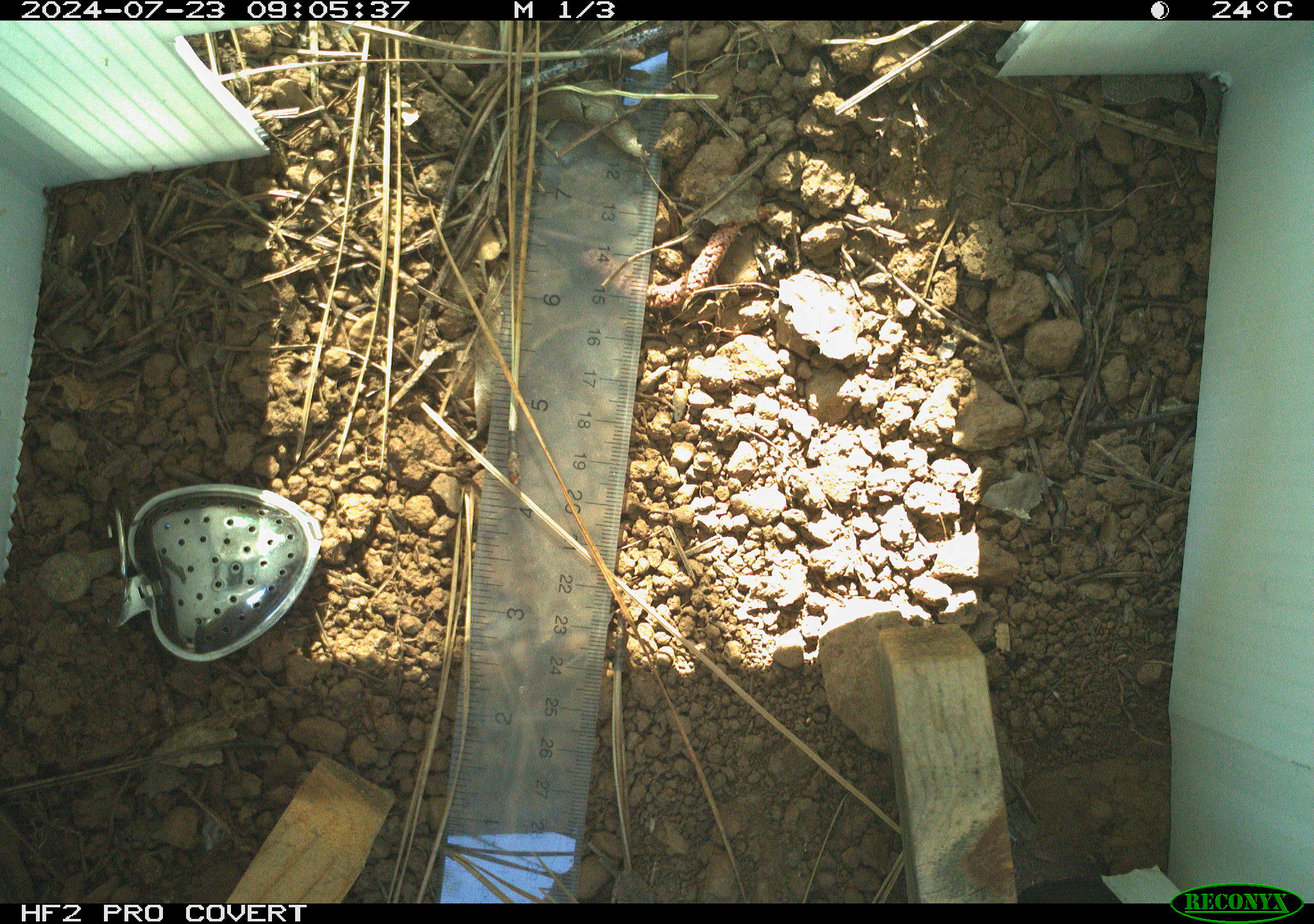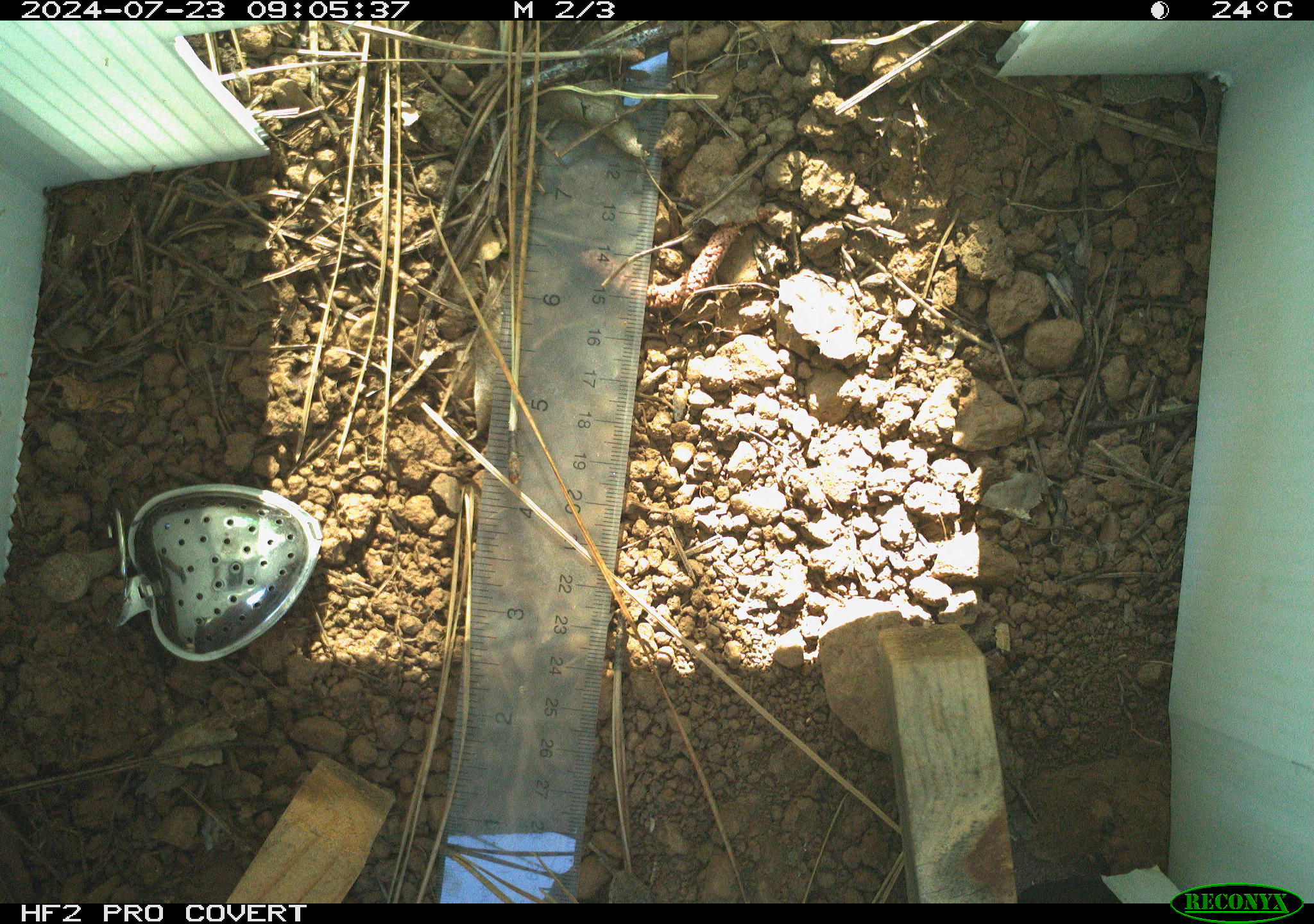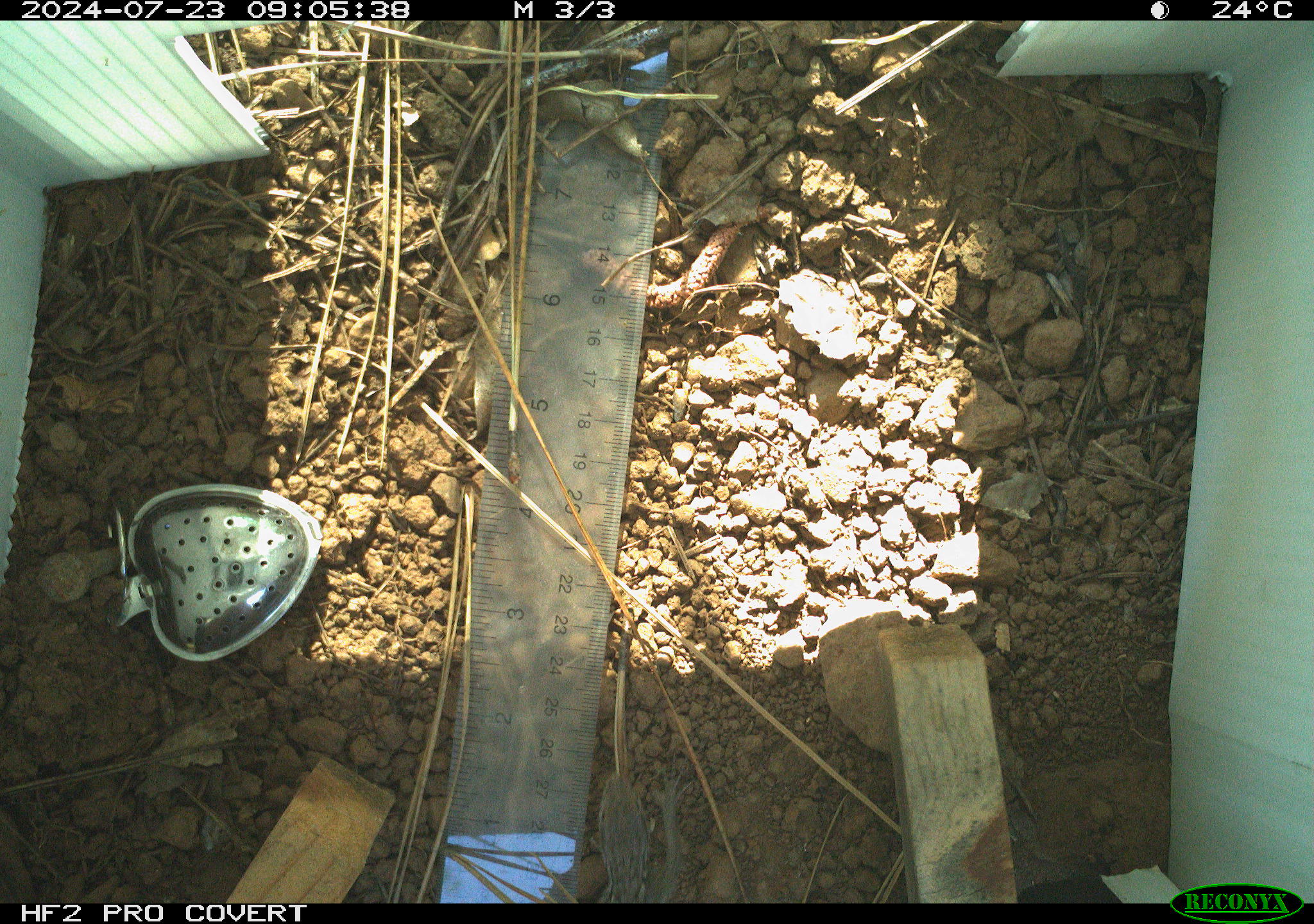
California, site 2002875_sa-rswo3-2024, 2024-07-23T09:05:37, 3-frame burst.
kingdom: Animalia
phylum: Chordata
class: Reptilia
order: Squamata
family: Phrynosomatidae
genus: Sceloporus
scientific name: Sceloporus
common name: spiny lizards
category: sceloporus species